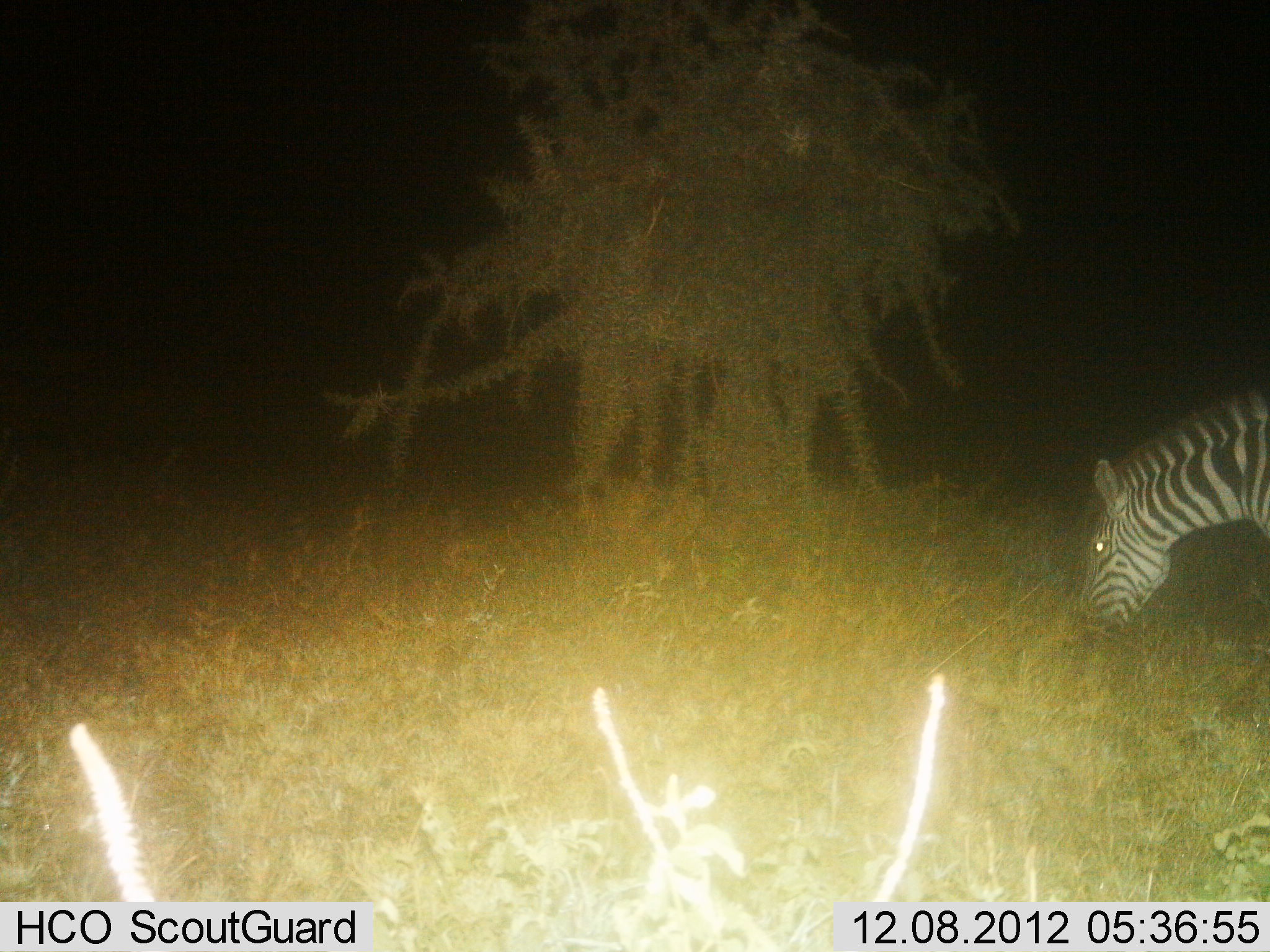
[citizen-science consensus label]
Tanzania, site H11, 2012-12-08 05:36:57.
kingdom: Animalia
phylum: Chordata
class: Mammalia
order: Perissodactyla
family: Equidae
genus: Equus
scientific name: Equus quagga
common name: plains zebra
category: zebra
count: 1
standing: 30%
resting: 0%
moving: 0%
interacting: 0%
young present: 0%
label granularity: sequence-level